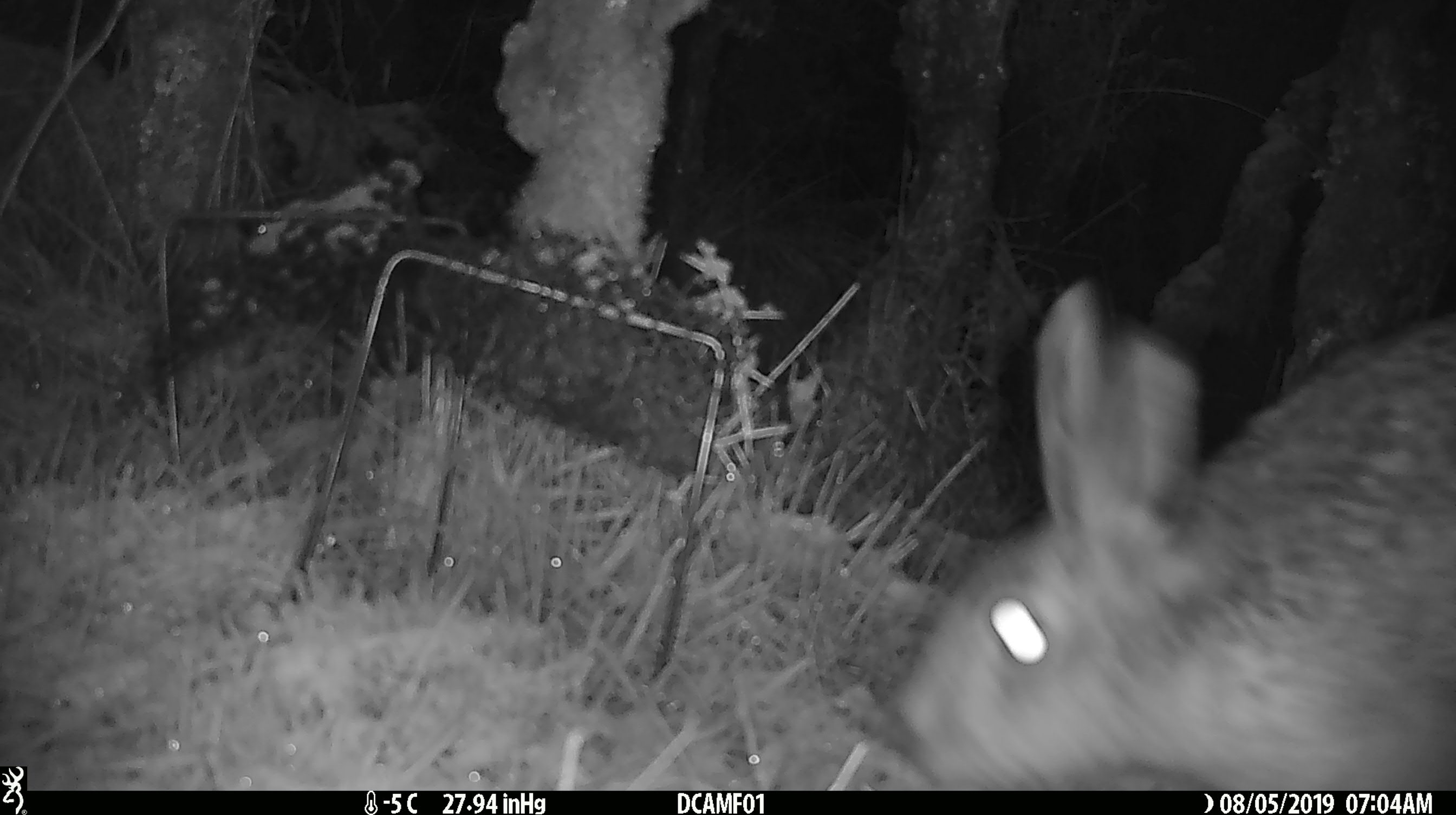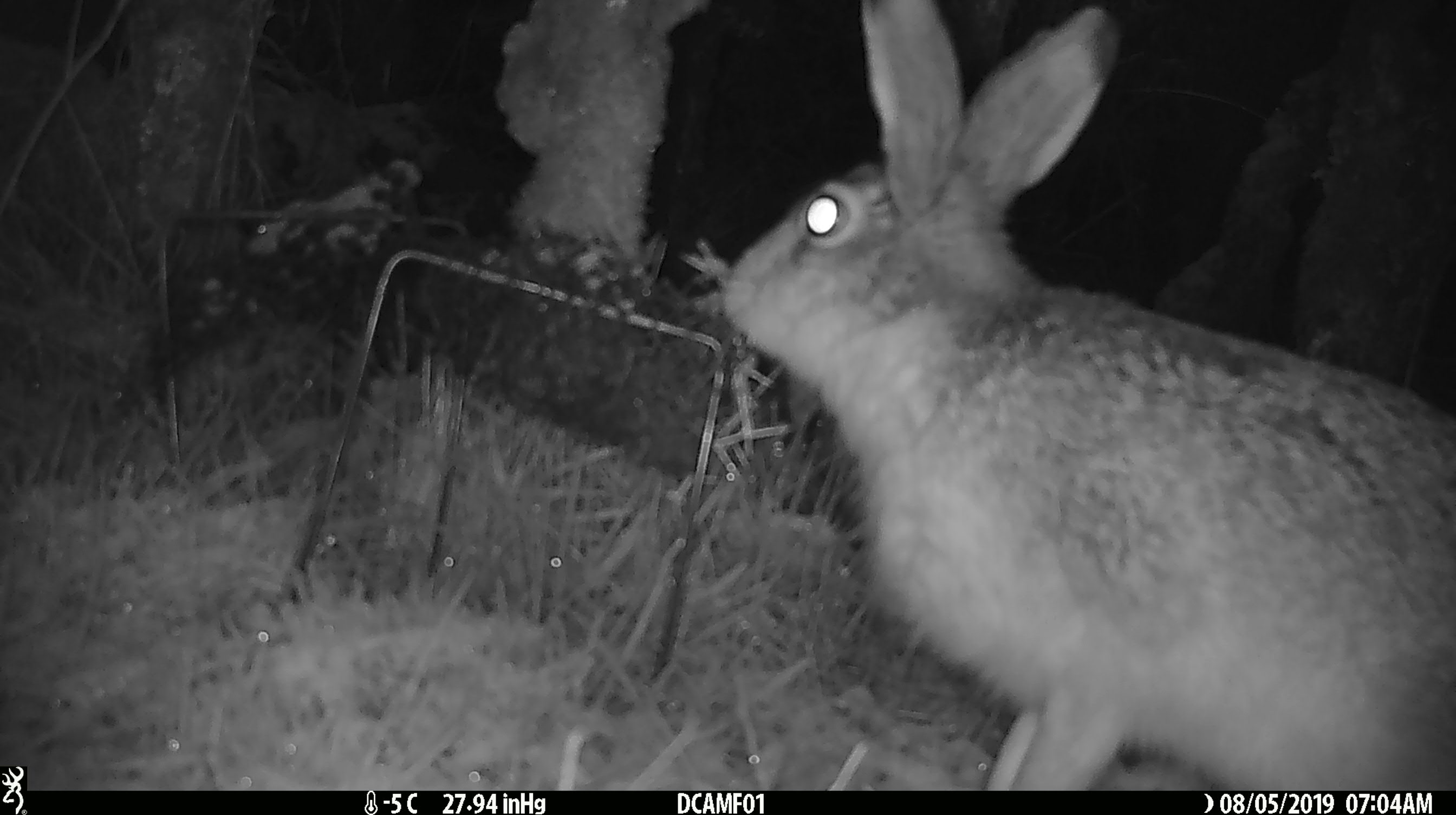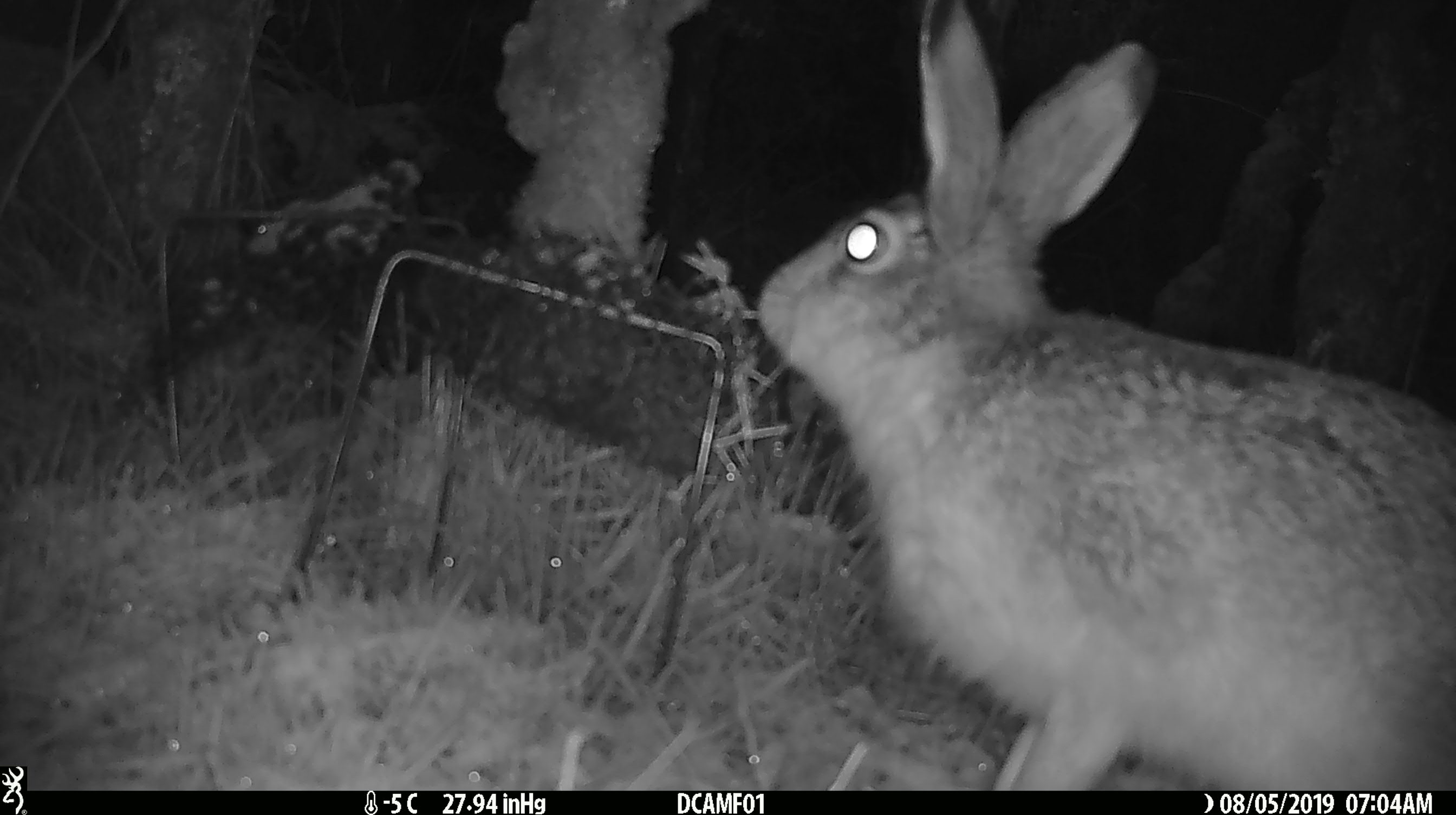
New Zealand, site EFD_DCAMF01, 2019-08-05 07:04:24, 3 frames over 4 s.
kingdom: Animalia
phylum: Chordata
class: Mammalia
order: Lagomorpha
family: Leporidae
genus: Lepus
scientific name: Lepus europaeus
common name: brown hare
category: hare